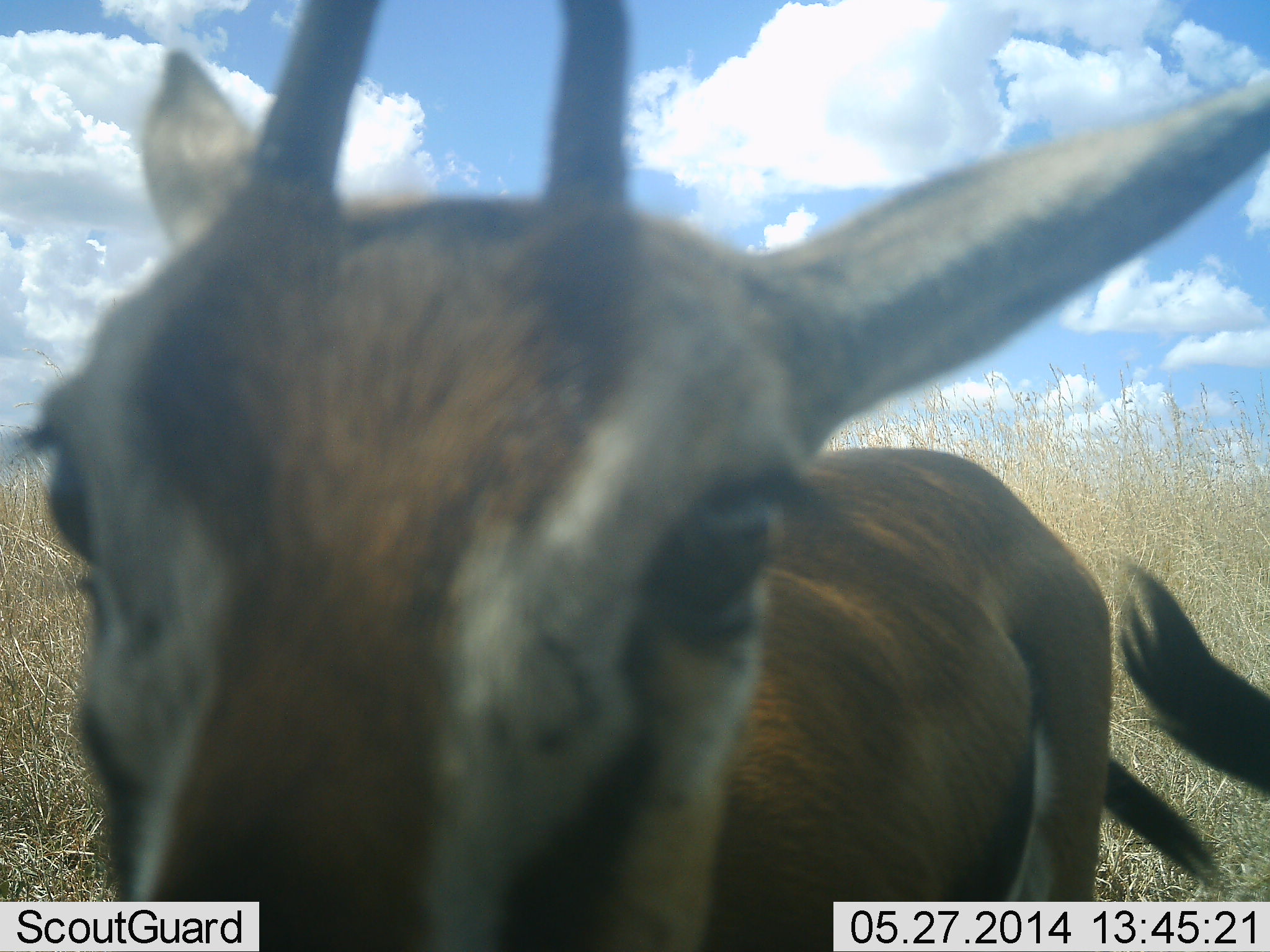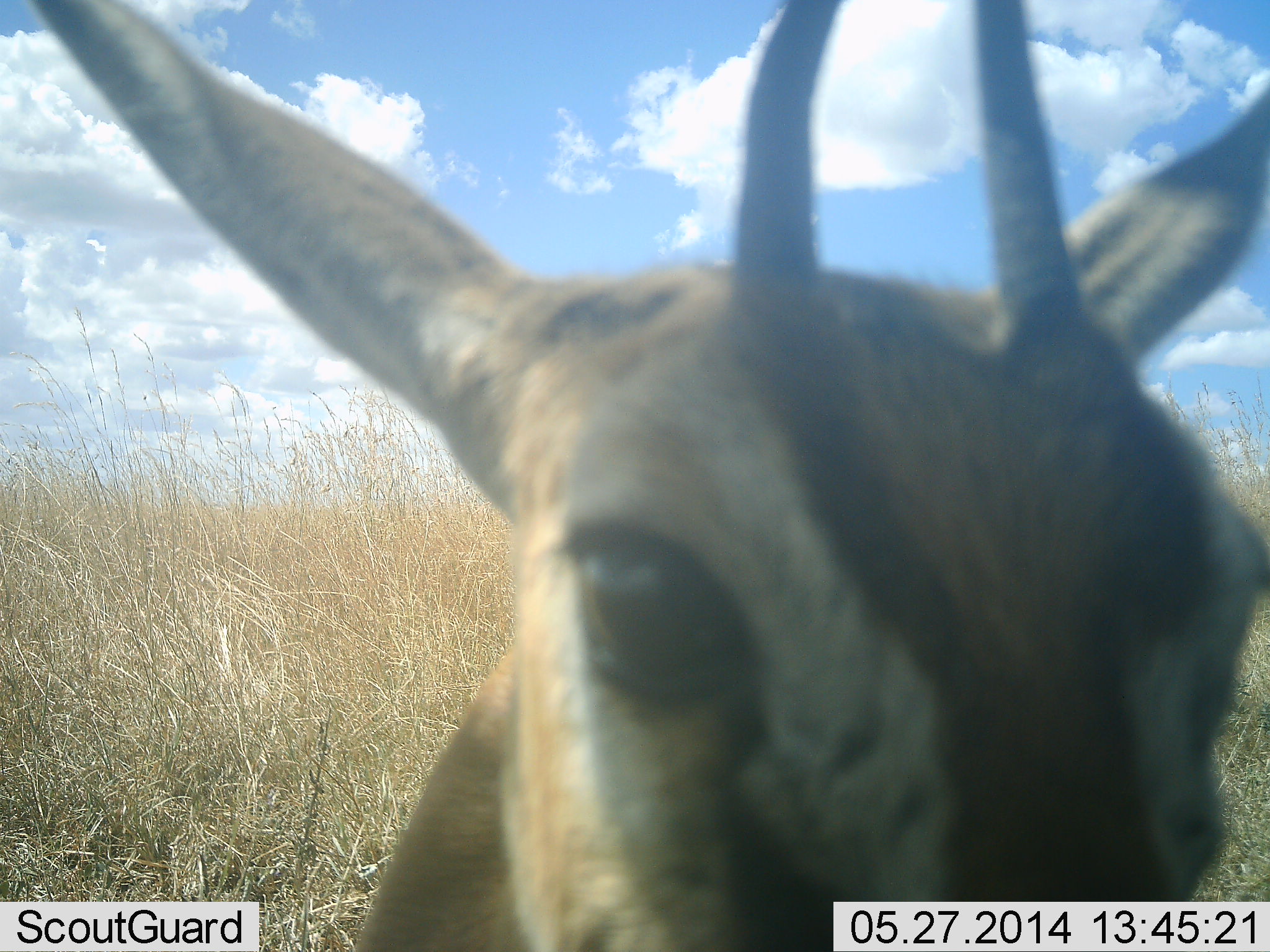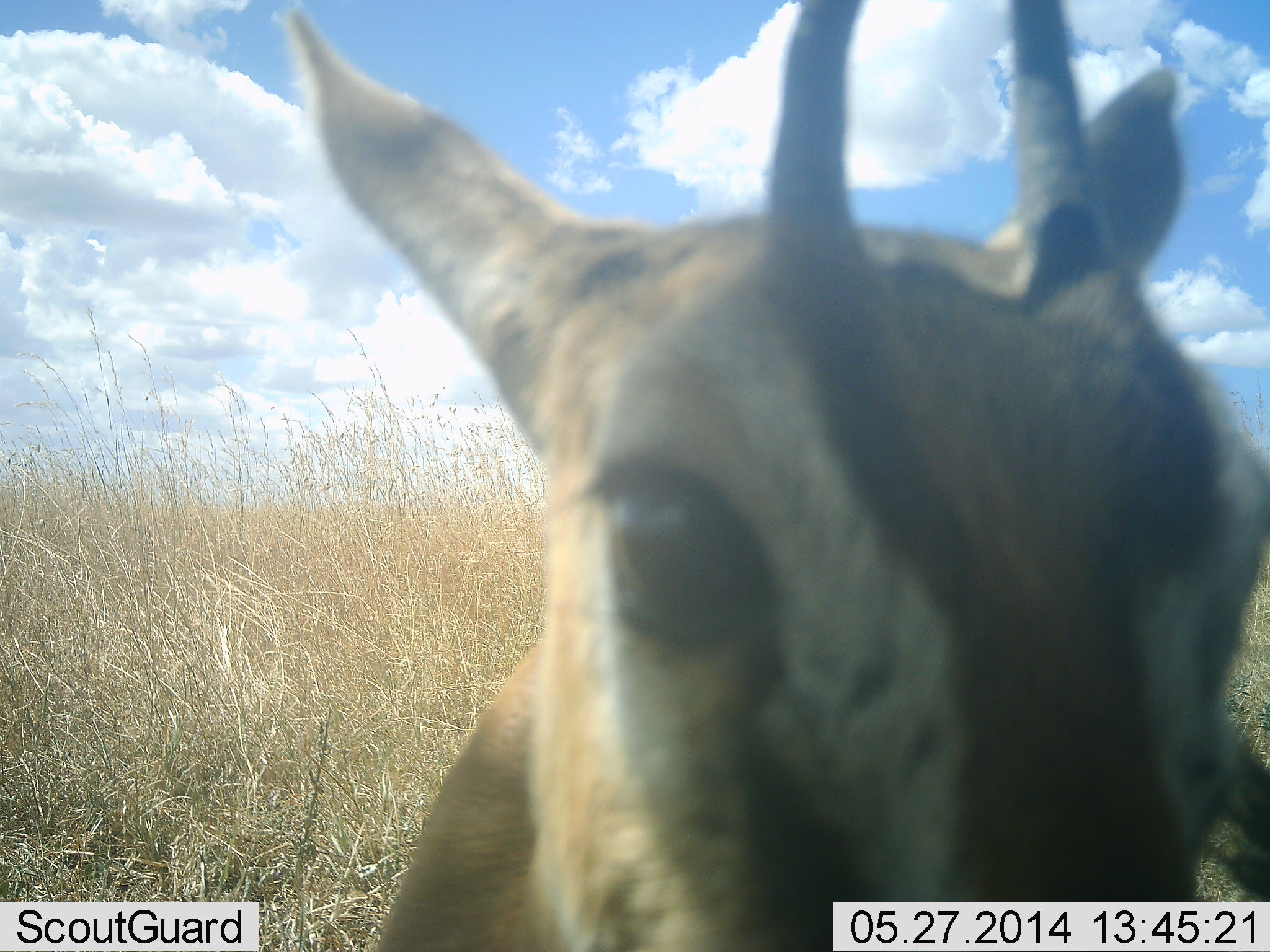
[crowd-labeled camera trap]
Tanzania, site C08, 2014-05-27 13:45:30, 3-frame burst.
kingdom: Animalia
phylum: Chordata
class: Mammalia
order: Artiodactyla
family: Bovidae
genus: Eudorcas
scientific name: Eudorcas thomsonii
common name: thomson's gazelle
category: gazellethomsons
Gazellethomsons (thomson's gazelle) (Eudorcas thomsonii), count 1. Behavior (volunteer vote fractions): standing 100%, resting 0%, moving 0%, interacting 10%. Young present (vote fraction): 0%. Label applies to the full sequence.